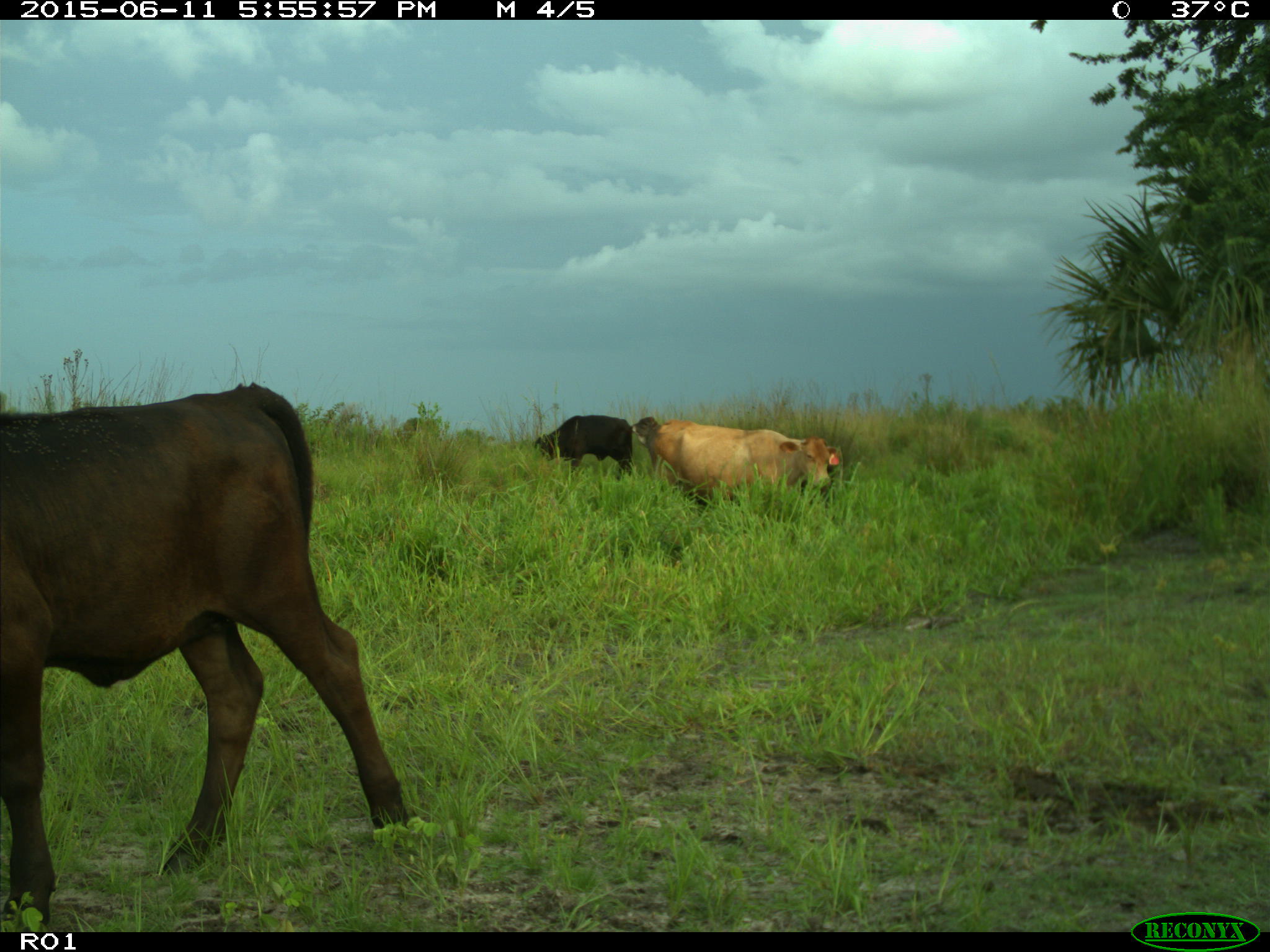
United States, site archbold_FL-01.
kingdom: Animalia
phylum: Chordata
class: Mammalia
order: Artiodactyla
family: Bovidae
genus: Bos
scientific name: Bos taurus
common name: domestic cow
Bos taurus (domestic cow).